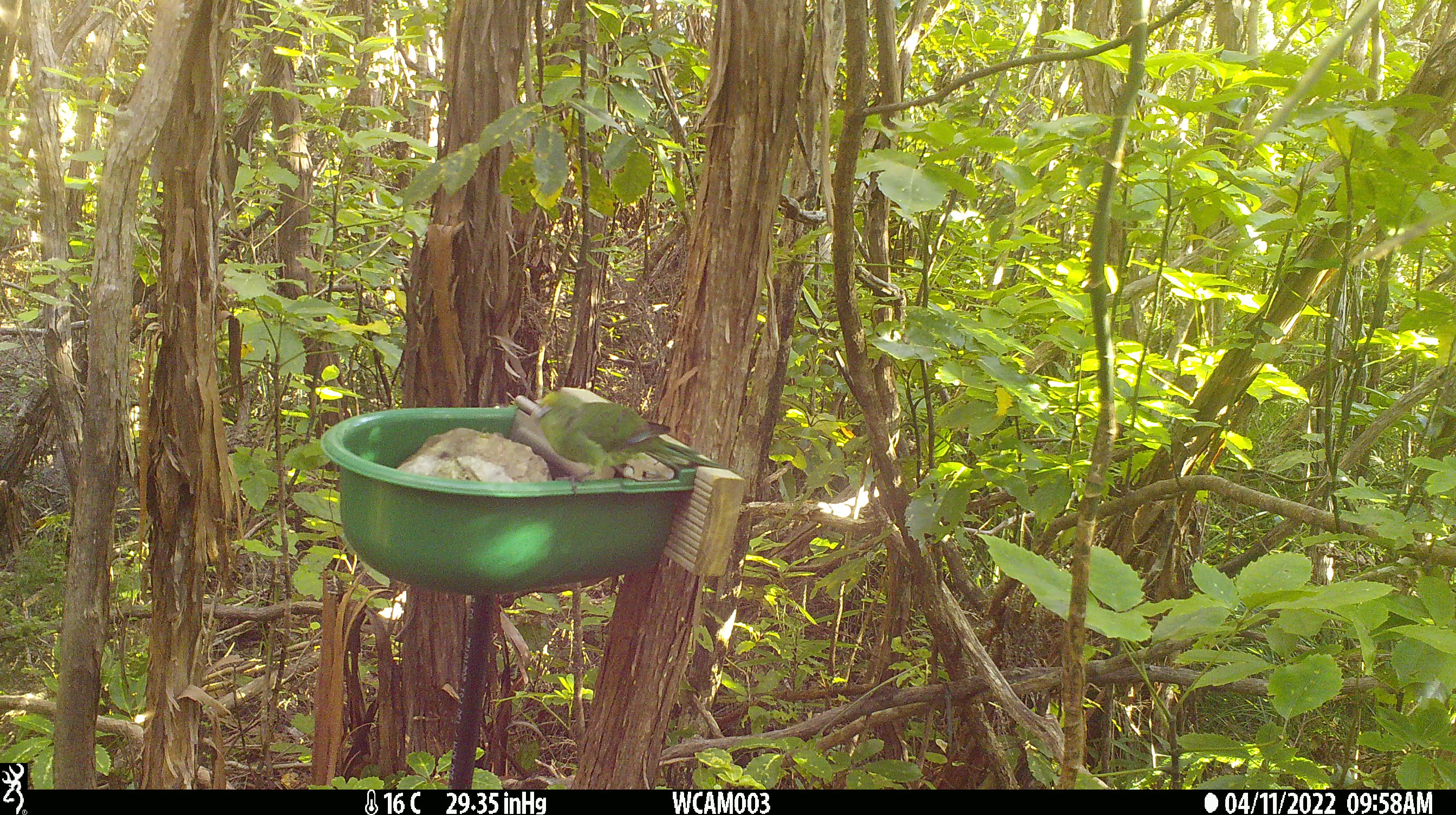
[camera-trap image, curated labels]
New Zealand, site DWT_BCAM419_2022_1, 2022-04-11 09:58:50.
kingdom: Animalia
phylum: Chordata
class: Aves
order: Psittaciformes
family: Psittaculidae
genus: Cyanoramphus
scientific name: Cyanoramphus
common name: parakeet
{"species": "parakeet (Cyanoramphus)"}